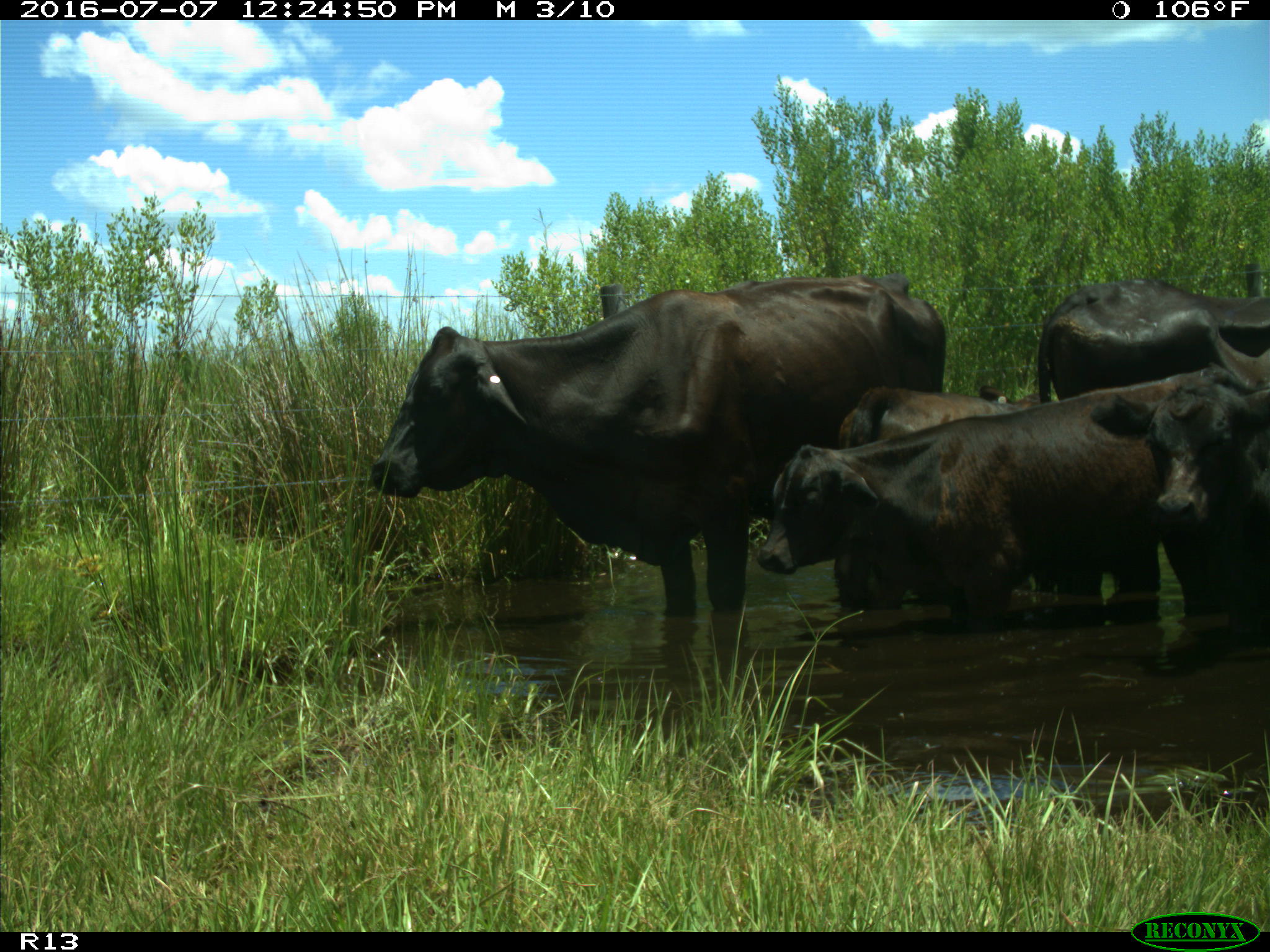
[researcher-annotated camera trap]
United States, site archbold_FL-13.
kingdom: Animalia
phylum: Chordata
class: Mammalia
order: Artiodactyla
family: Bovidae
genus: Bos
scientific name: Bos taurus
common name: domestic cow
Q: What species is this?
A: Bos taurus (domestic cow).